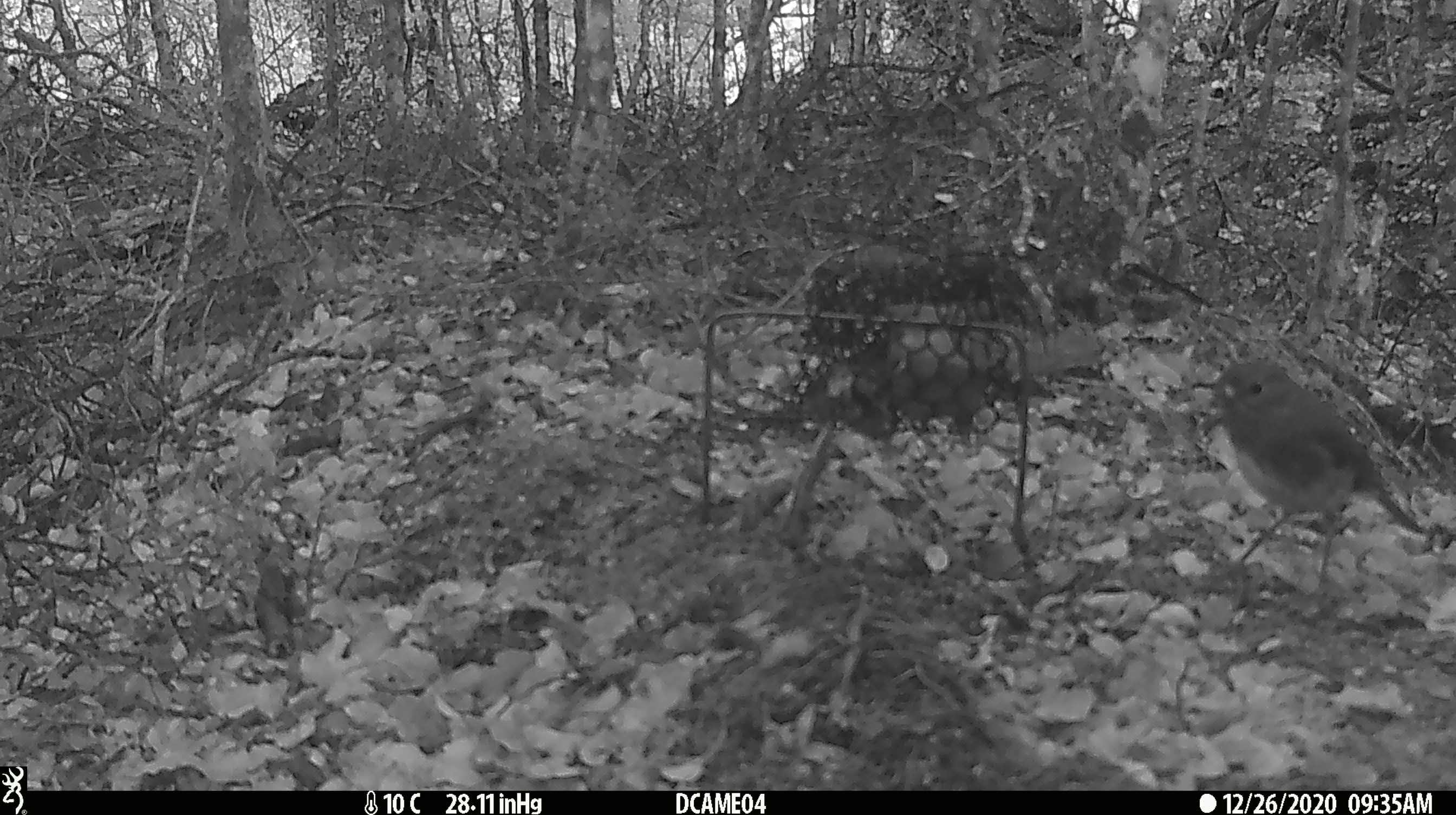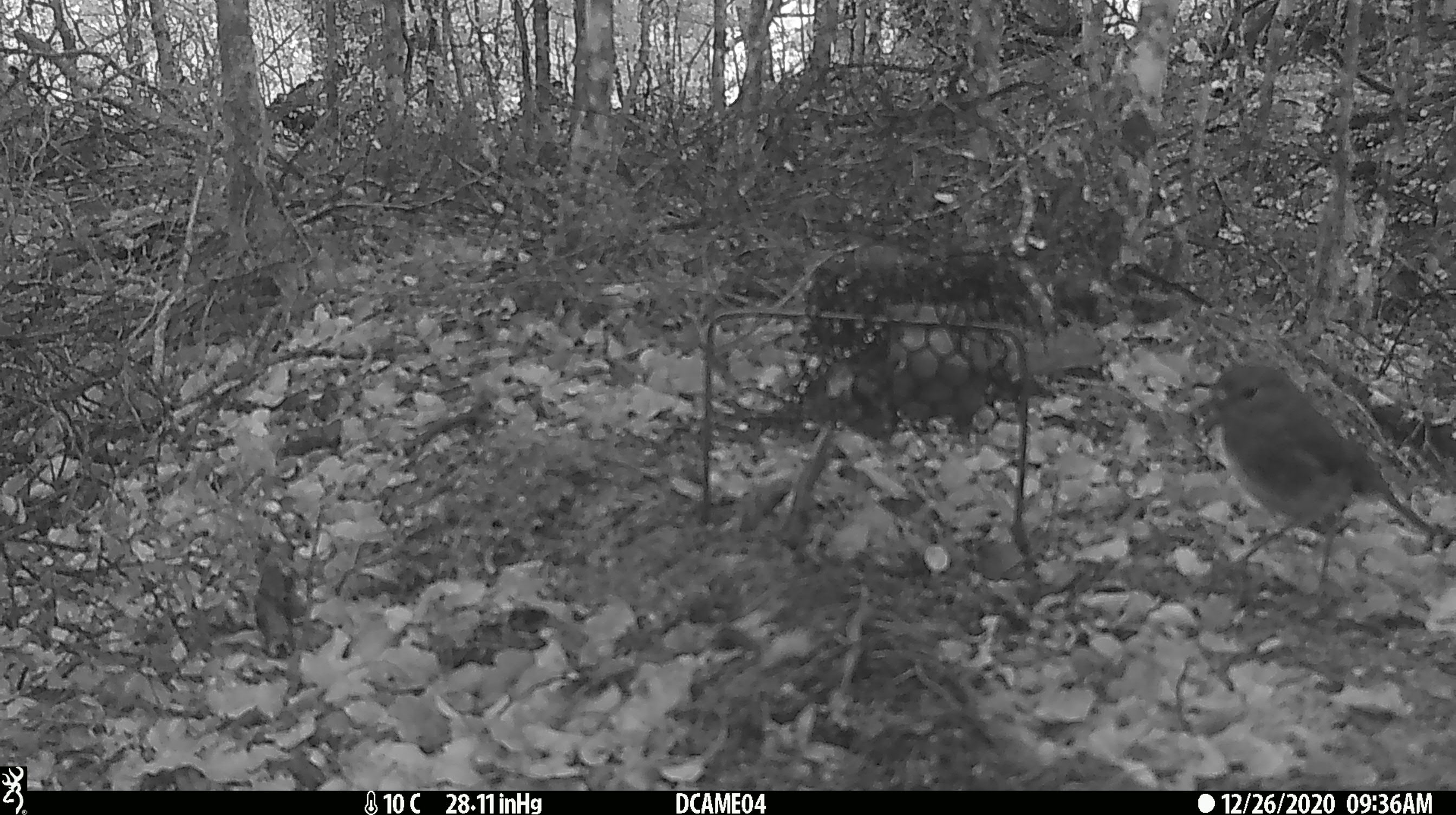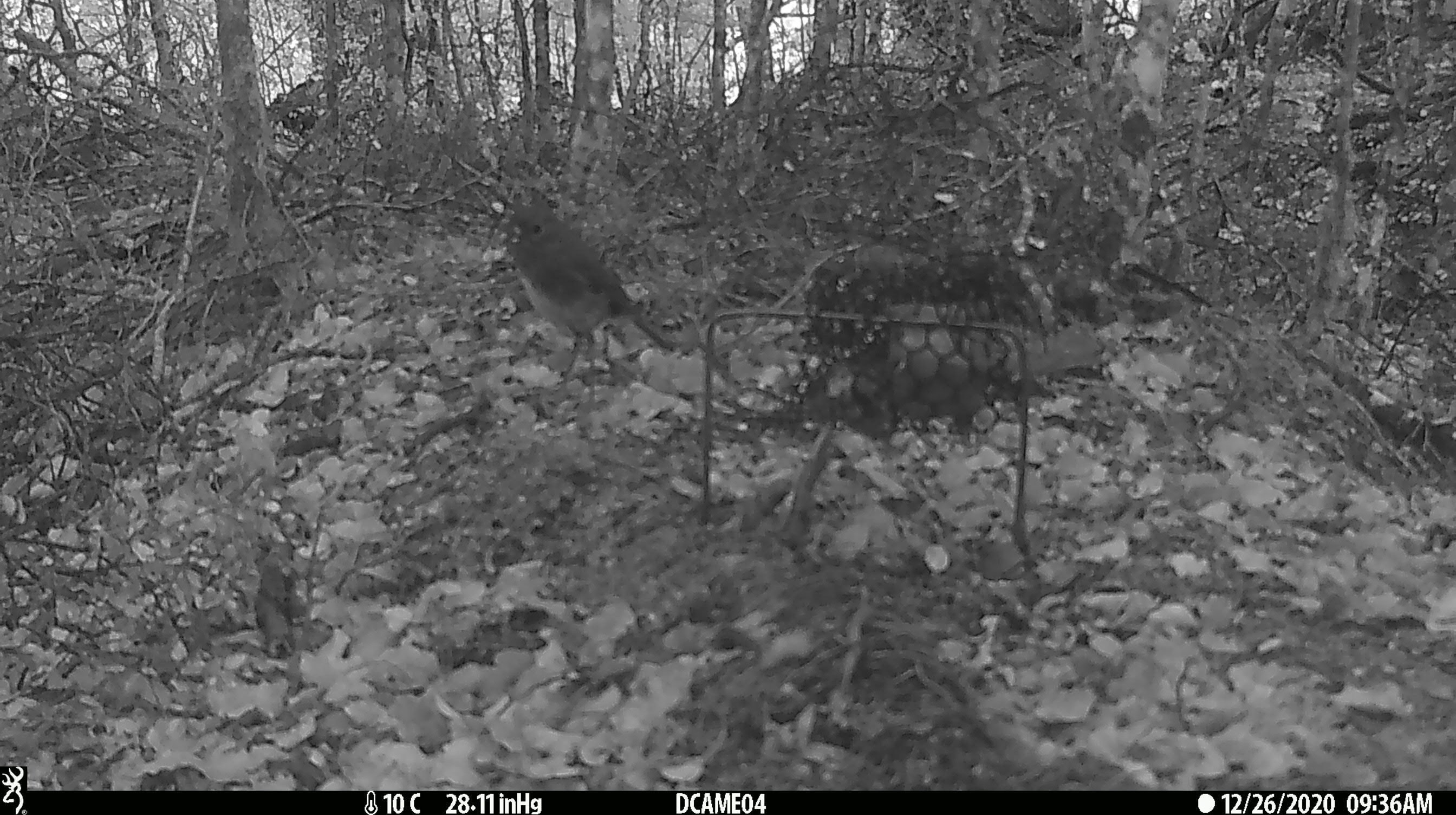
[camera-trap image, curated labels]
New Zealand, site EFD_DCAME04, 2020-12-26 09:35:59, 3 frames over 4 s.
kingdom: Animalia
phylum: Chordata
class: Aves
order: Passeriformes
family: Petroicidae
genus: Petroica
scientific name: Petroica australis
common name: new zealand robin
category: robin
Robin (new zealand robin) (Petroica australis).